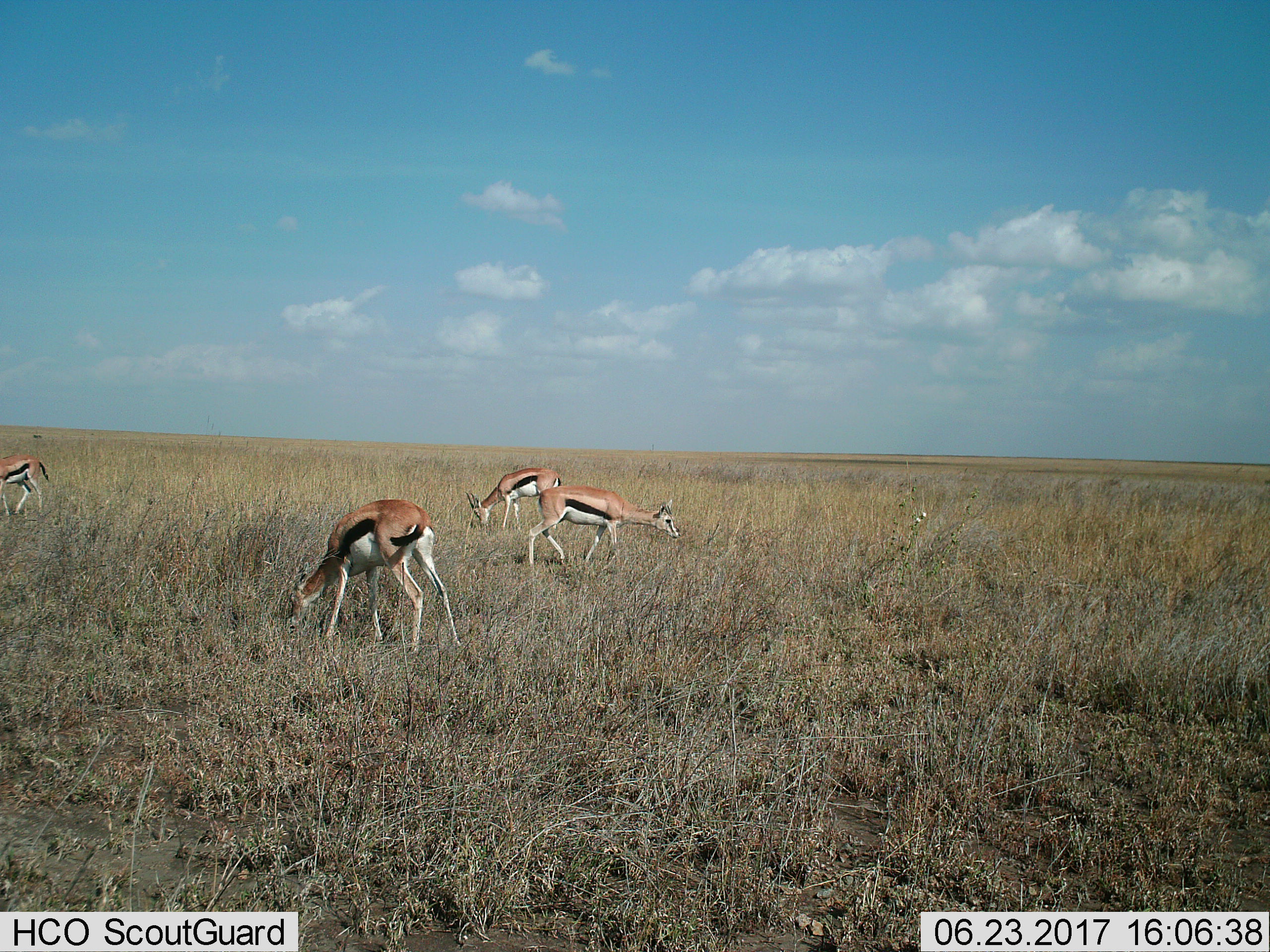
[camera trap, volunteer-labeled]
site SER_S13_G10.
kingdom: Animalia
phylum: Chordata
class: Mammalia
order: Artiodactyla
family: Bovidae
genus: Eudorcas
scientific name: Eudorcas thomsonii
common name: thomson's gazelle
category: gazellethomsons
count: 4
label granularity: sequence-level